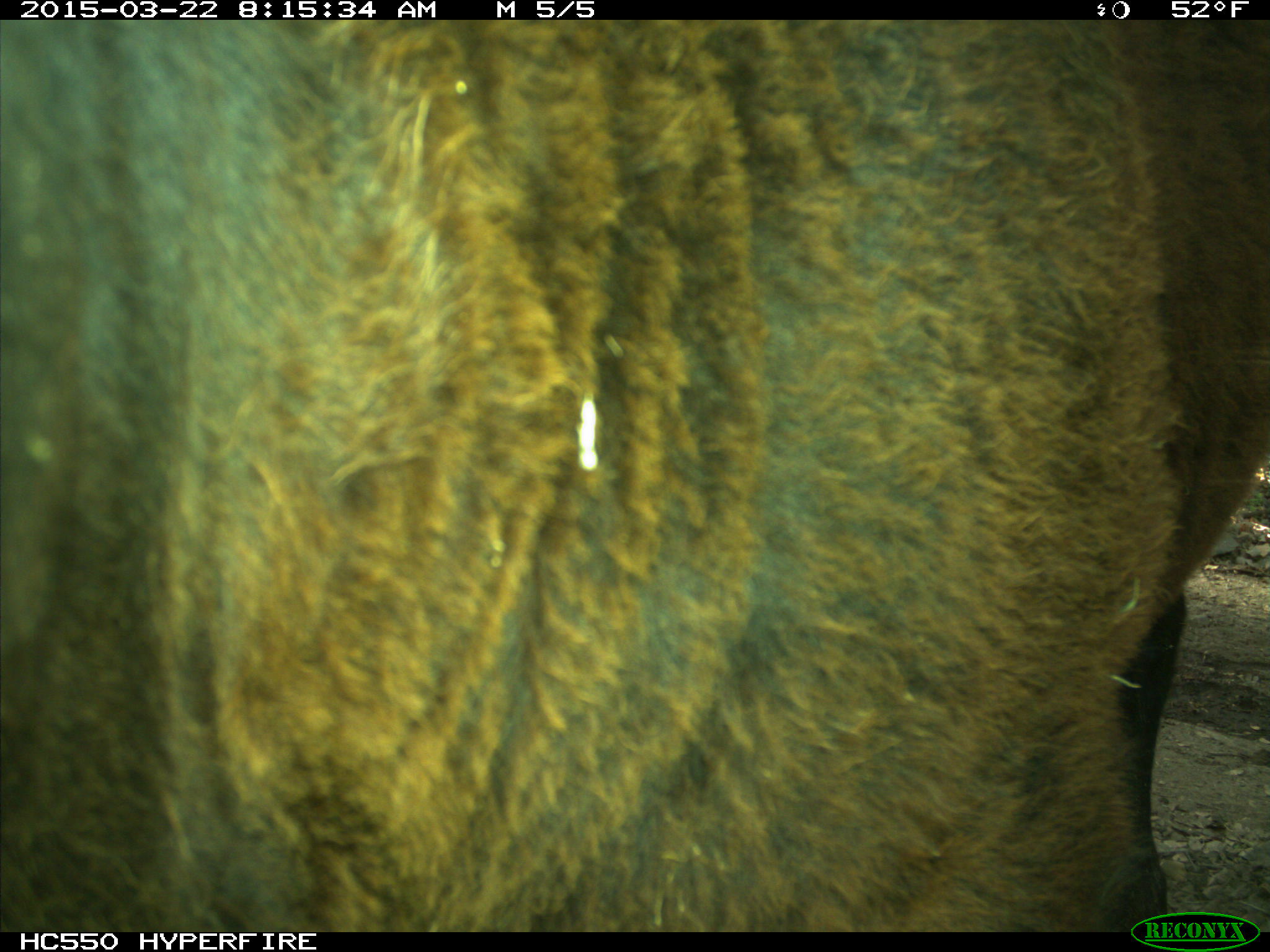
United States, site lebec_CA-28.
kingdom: Animalia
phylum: Chordata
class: Mammalia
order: Artiodactyla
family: Bovidae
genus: Bos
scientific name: Bos taurus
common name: domestic cow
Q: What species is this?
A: Bos taurus (domestic cow).